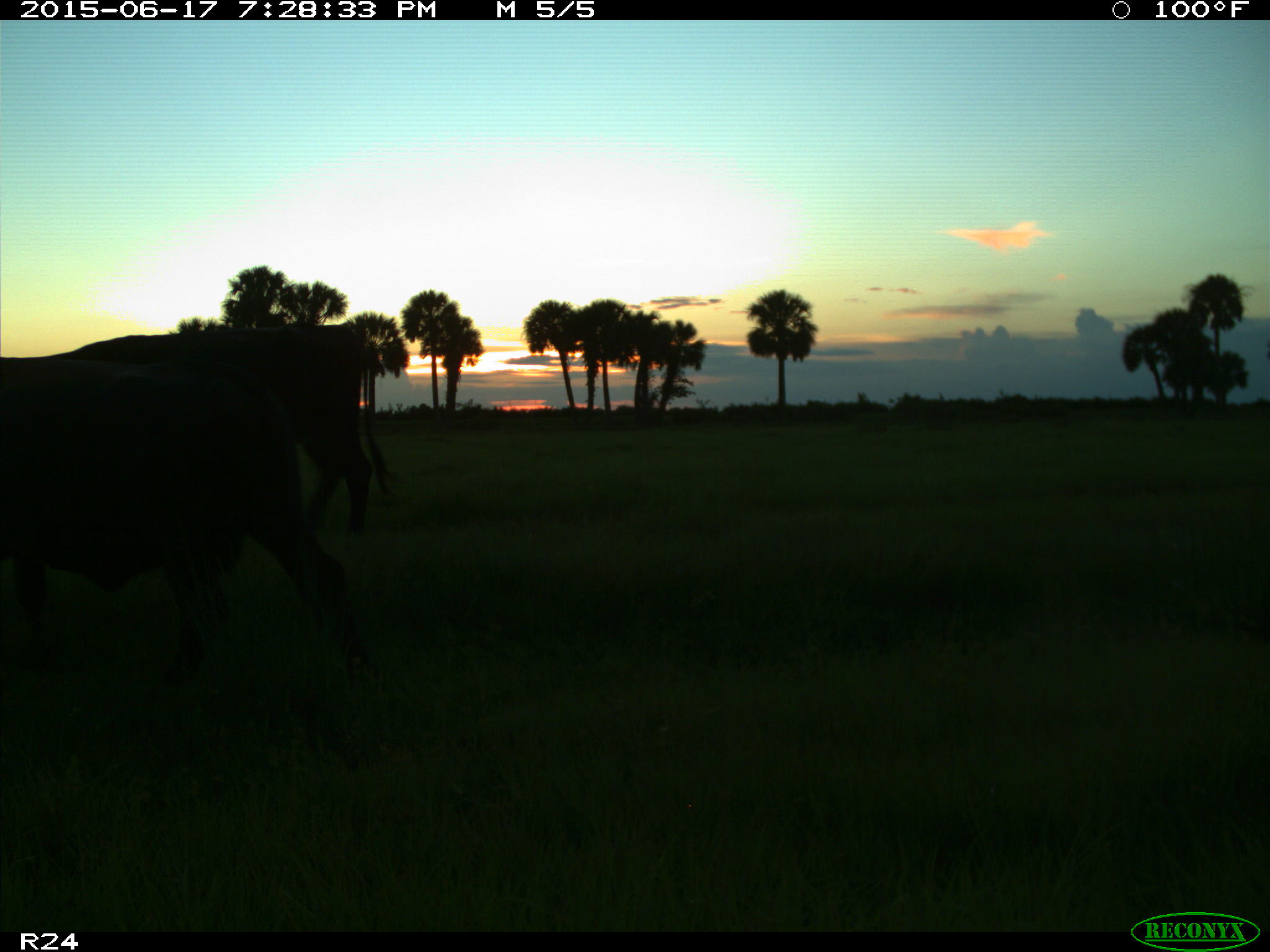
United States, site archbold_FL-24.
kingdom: Animalia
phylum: Chordata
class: Mammalia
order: Artiodactyla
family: Bovidae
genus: Bos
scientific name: Bos taurus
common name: domestic cow